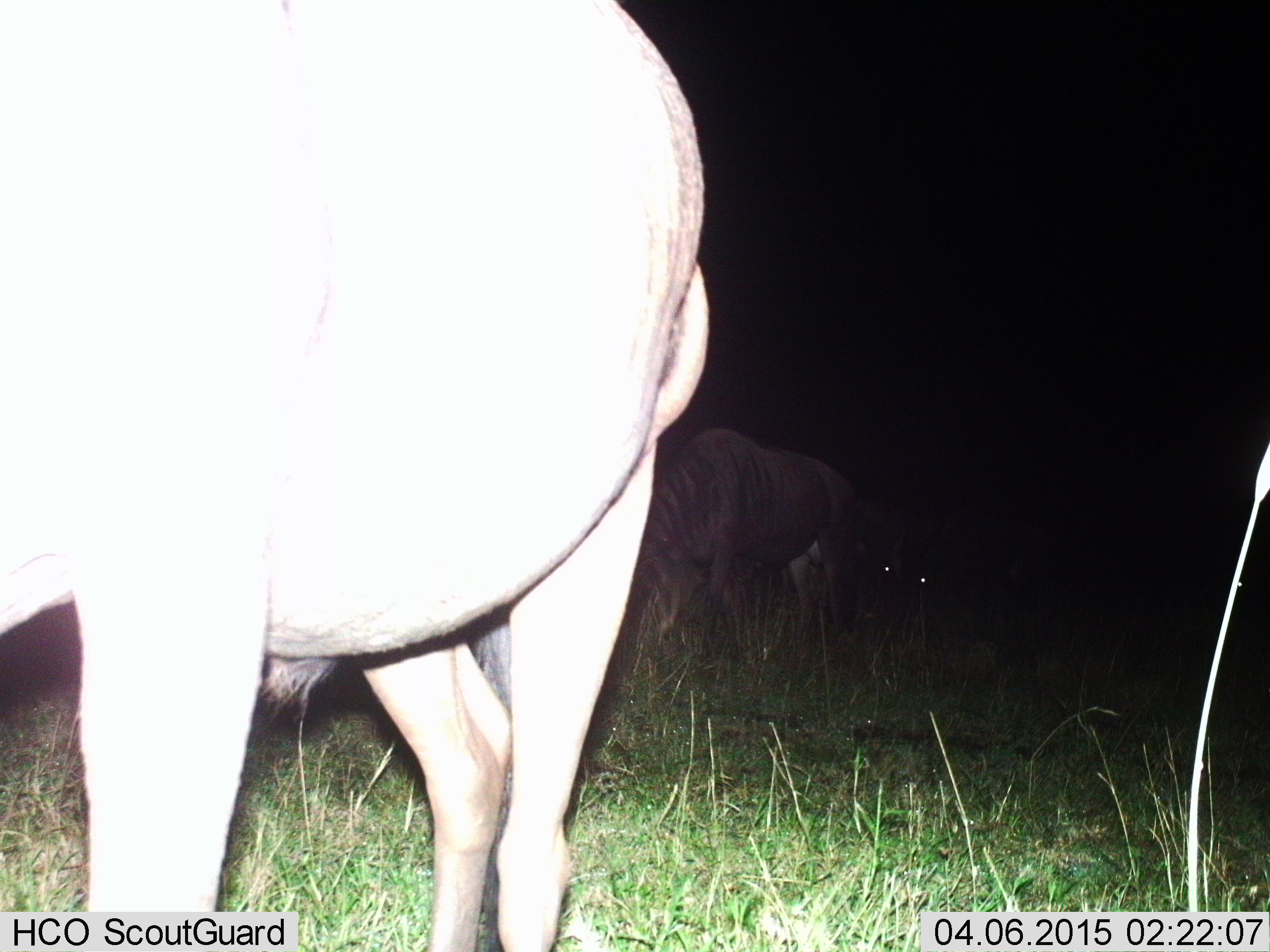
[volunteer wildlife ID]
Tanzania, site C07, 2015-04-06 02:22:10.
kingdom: Animalia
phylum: Chordata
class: Mammalia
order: Artiodactyla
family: Bovidae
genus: Connochaetes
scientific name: Connochaetes taurinus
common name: blue wildebeest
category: wildebeest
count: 3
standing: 73%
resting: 0%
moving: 9%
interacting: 0%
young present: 0%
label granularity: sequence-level